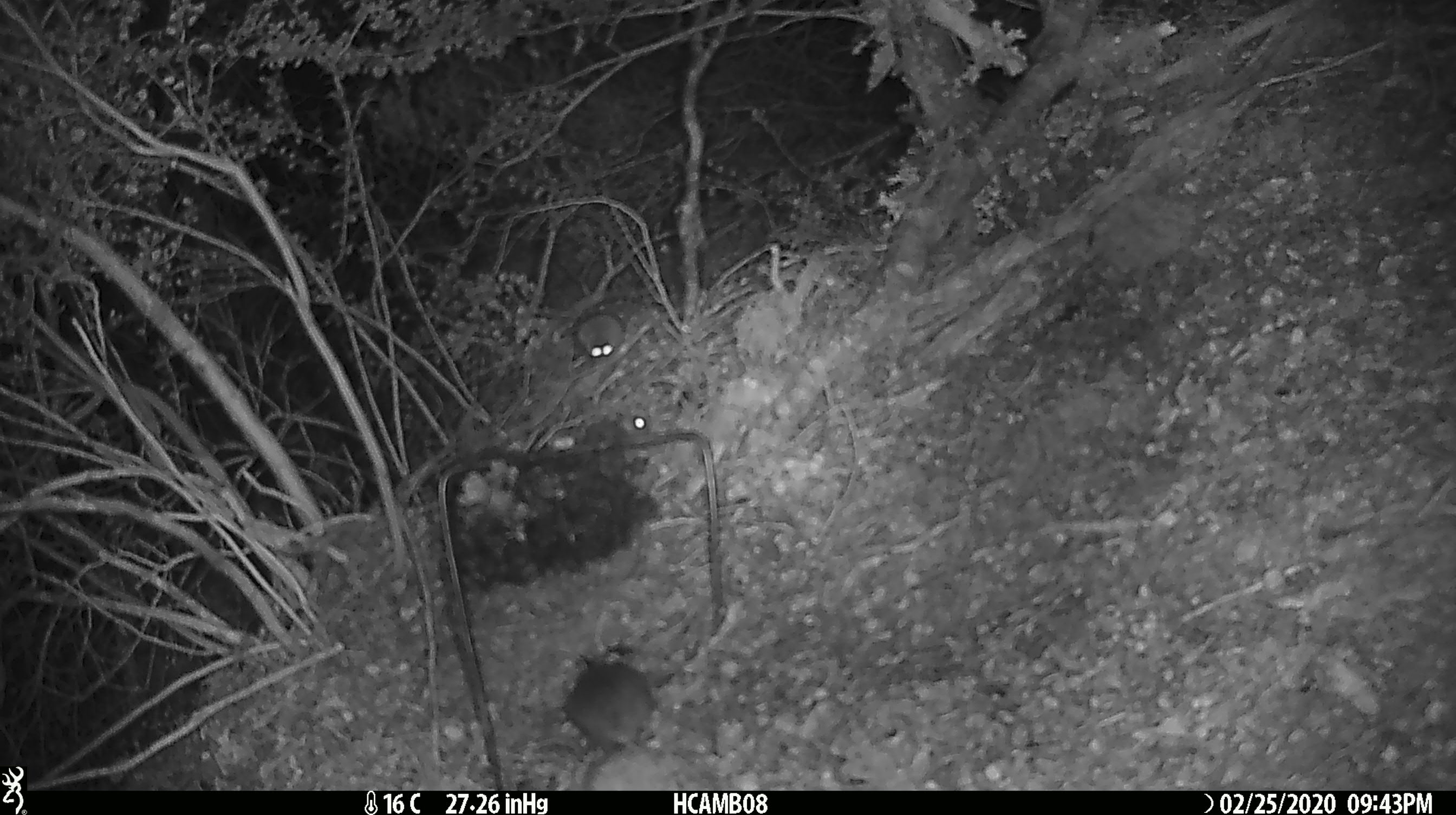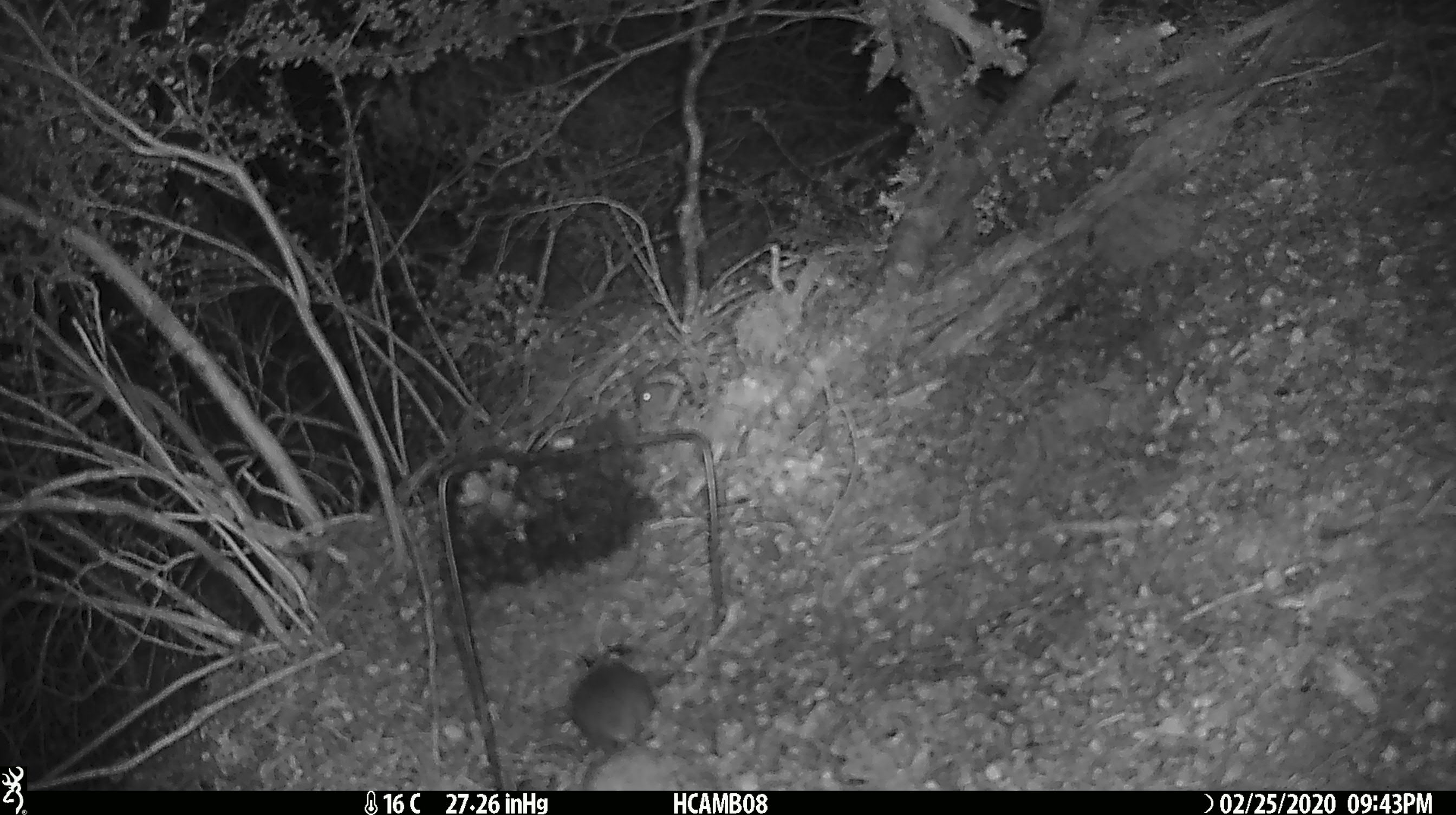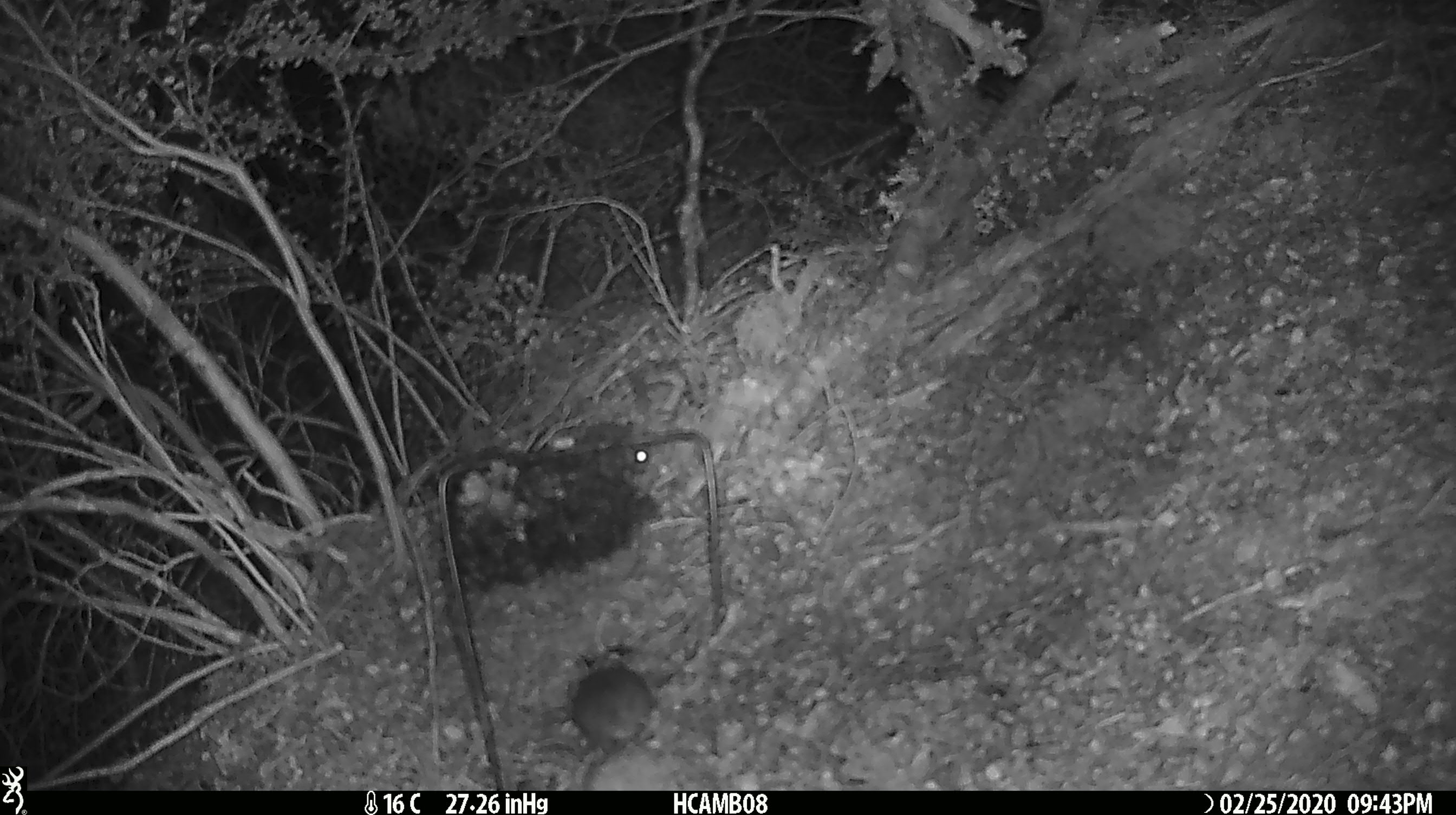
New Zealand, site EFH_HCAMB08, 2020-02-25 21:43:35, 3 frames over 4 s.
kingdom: Animalia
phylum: Chordata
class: Mammalia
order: Rodentia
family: Muridae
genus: Mus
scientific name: Mus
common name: mouse